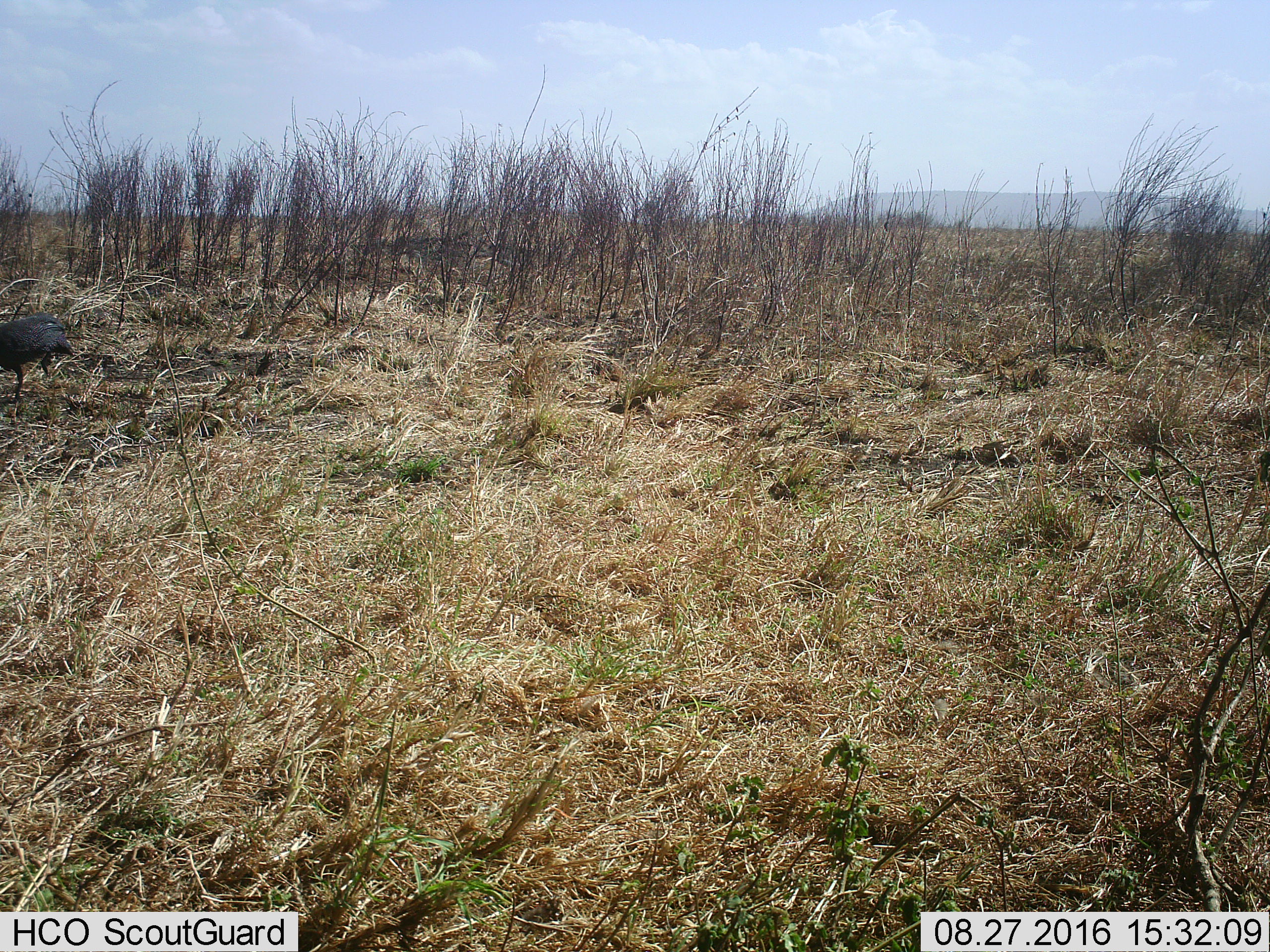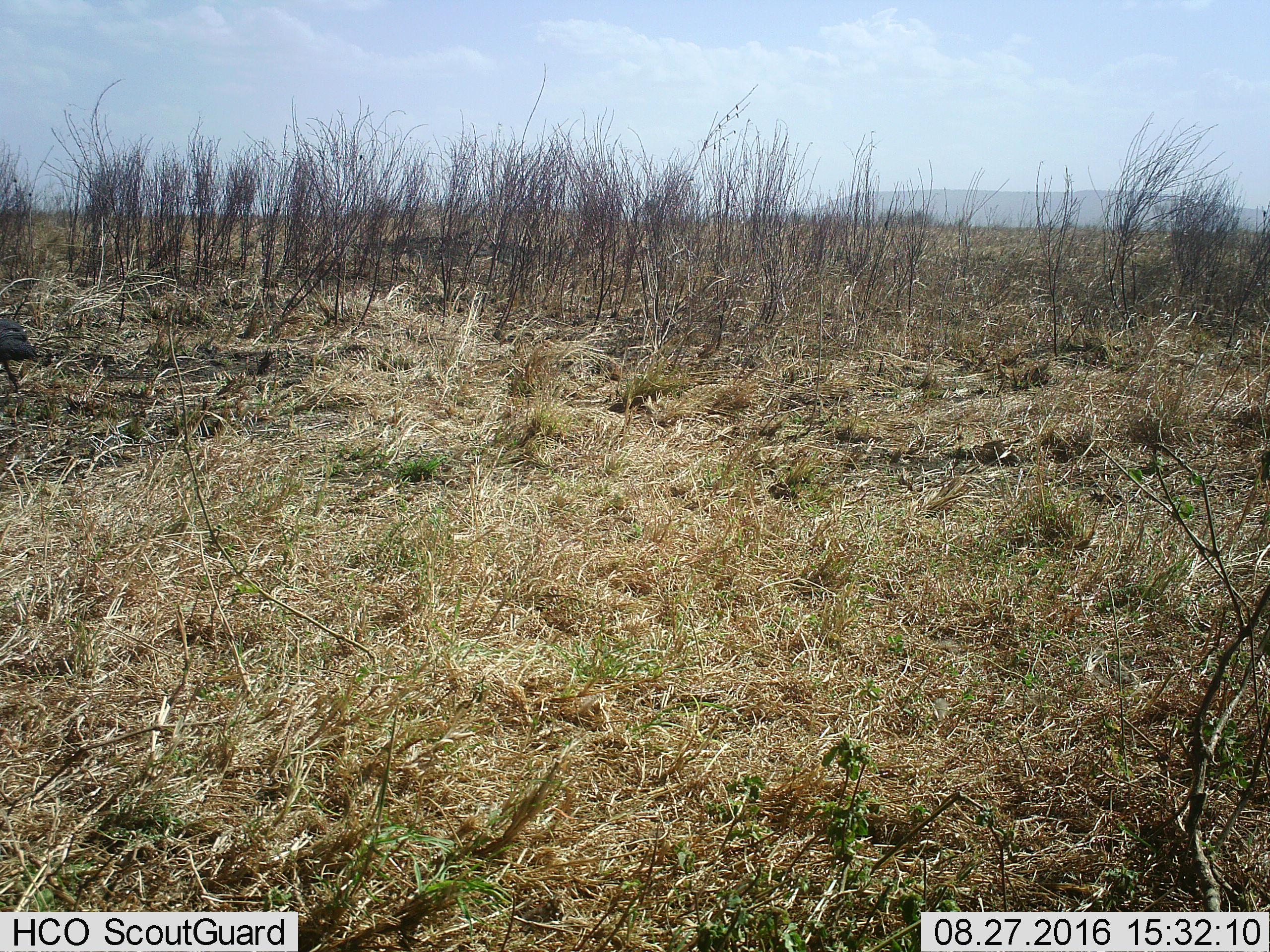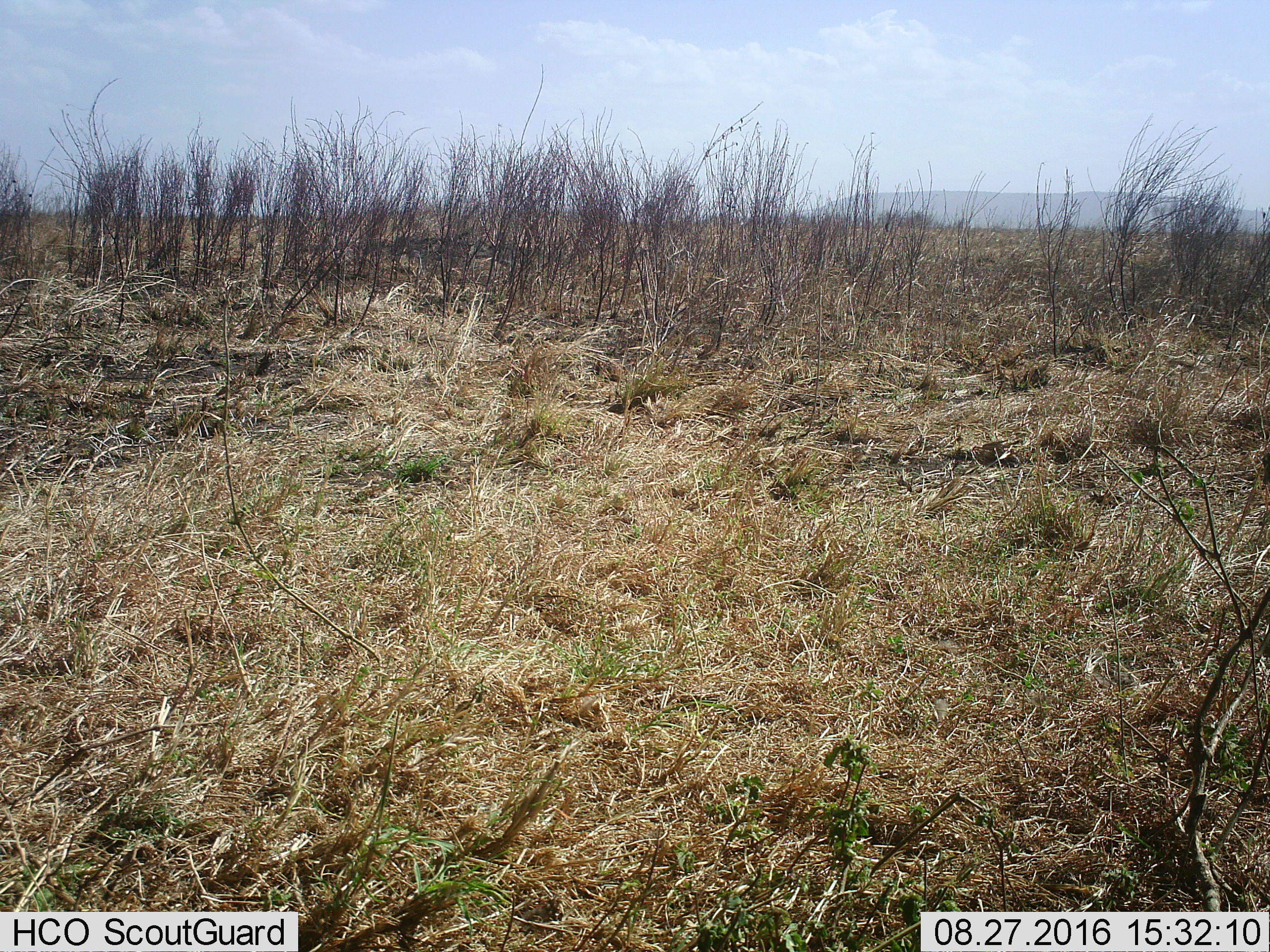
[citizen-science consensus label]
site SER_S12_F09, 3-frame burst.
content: unidentified animal